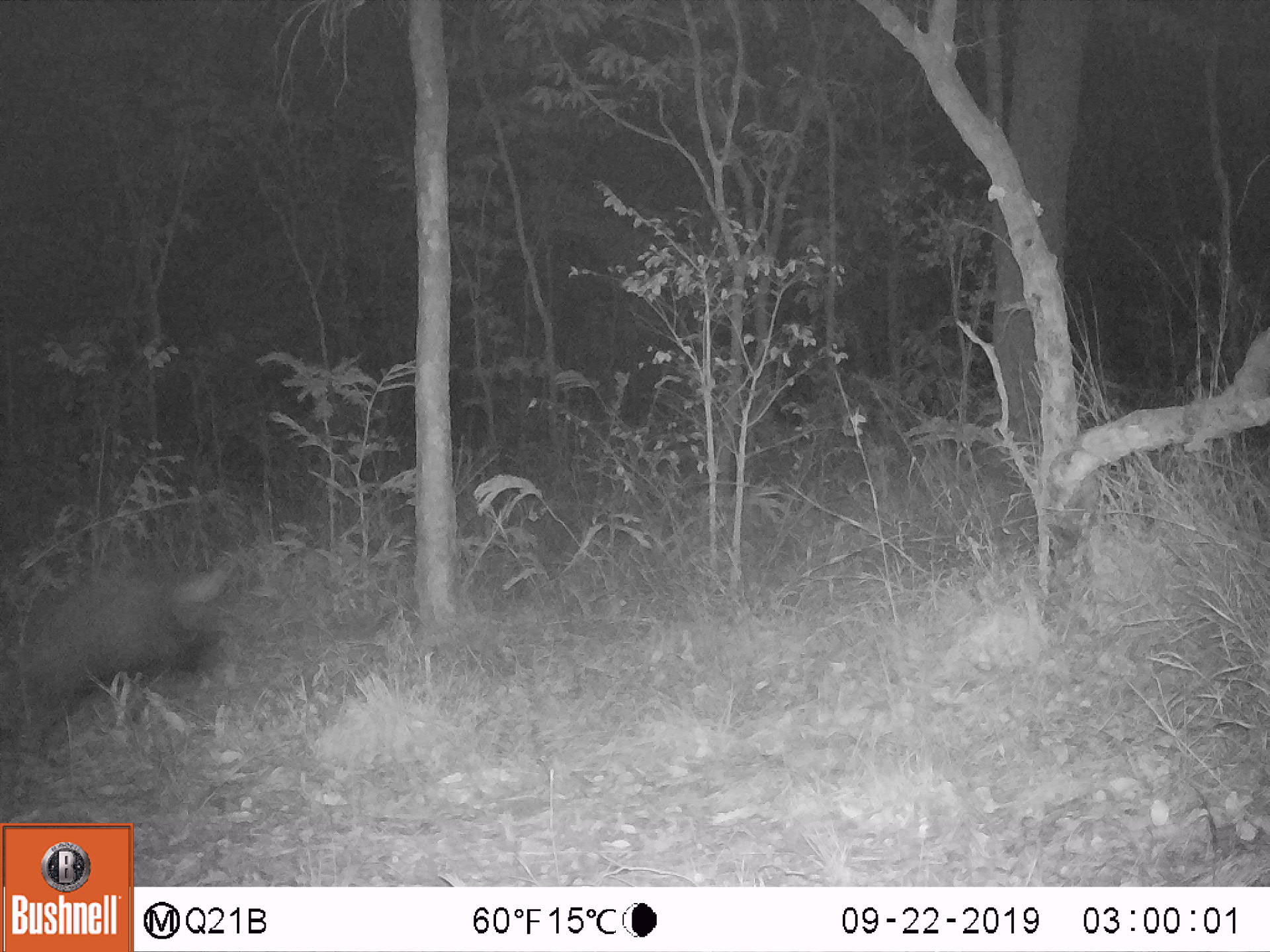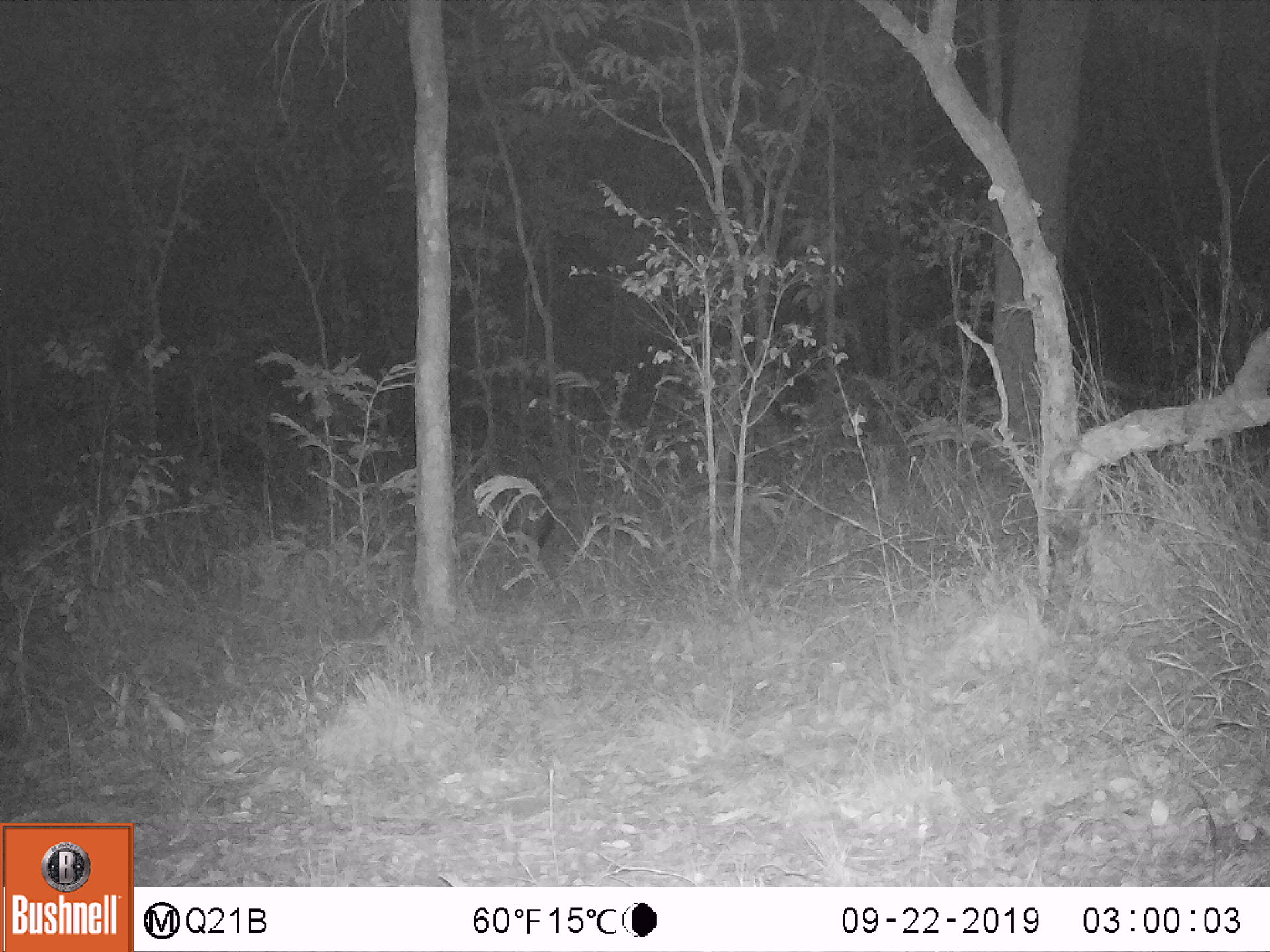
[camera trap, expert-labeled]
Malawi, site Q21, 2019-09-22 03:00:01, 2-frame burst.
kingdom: Animalia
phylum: Chordata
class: Mammalia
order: Artiodactyla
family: Suidae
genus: Potamochoerus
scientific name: Potamochoerus larvatus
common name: bushpig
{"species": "bushpig (Potamochoerus larvatus)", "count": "1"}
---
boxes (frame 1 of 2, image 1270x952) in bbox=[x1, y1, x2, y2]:
bushpig: bbox=[9, 575, 232, 738]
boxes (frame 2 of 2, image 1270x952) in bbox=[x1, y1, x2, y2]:
bushpig: bbox=[501, 479, 555, 562]